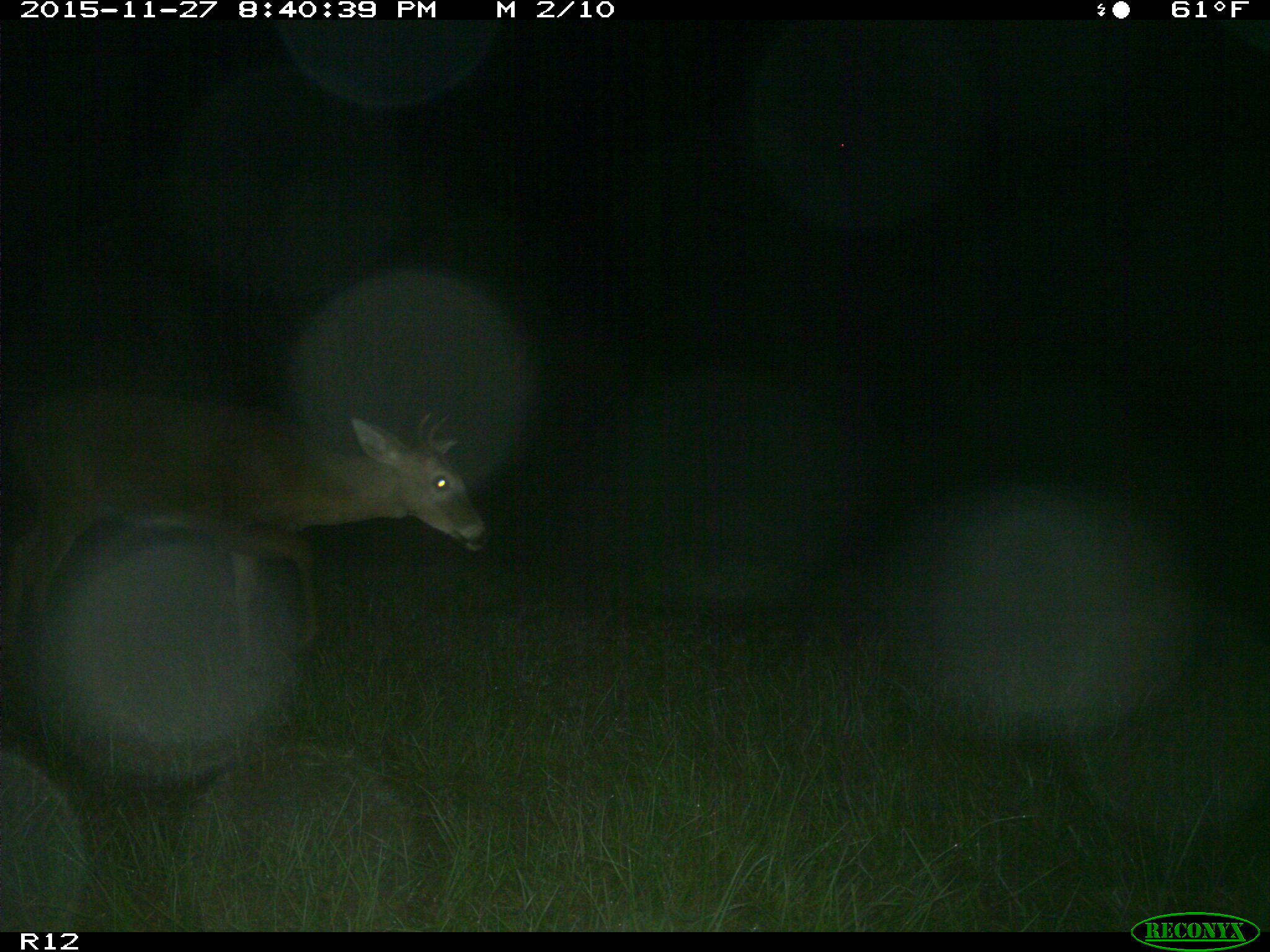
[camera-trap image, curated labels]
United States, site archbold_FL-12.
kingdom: Animalia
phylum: Chordata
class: Mammalia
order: Artiodactyla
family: Cervidae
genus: Odocoileus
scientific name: Odocoileus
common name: deer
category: unidentified deer